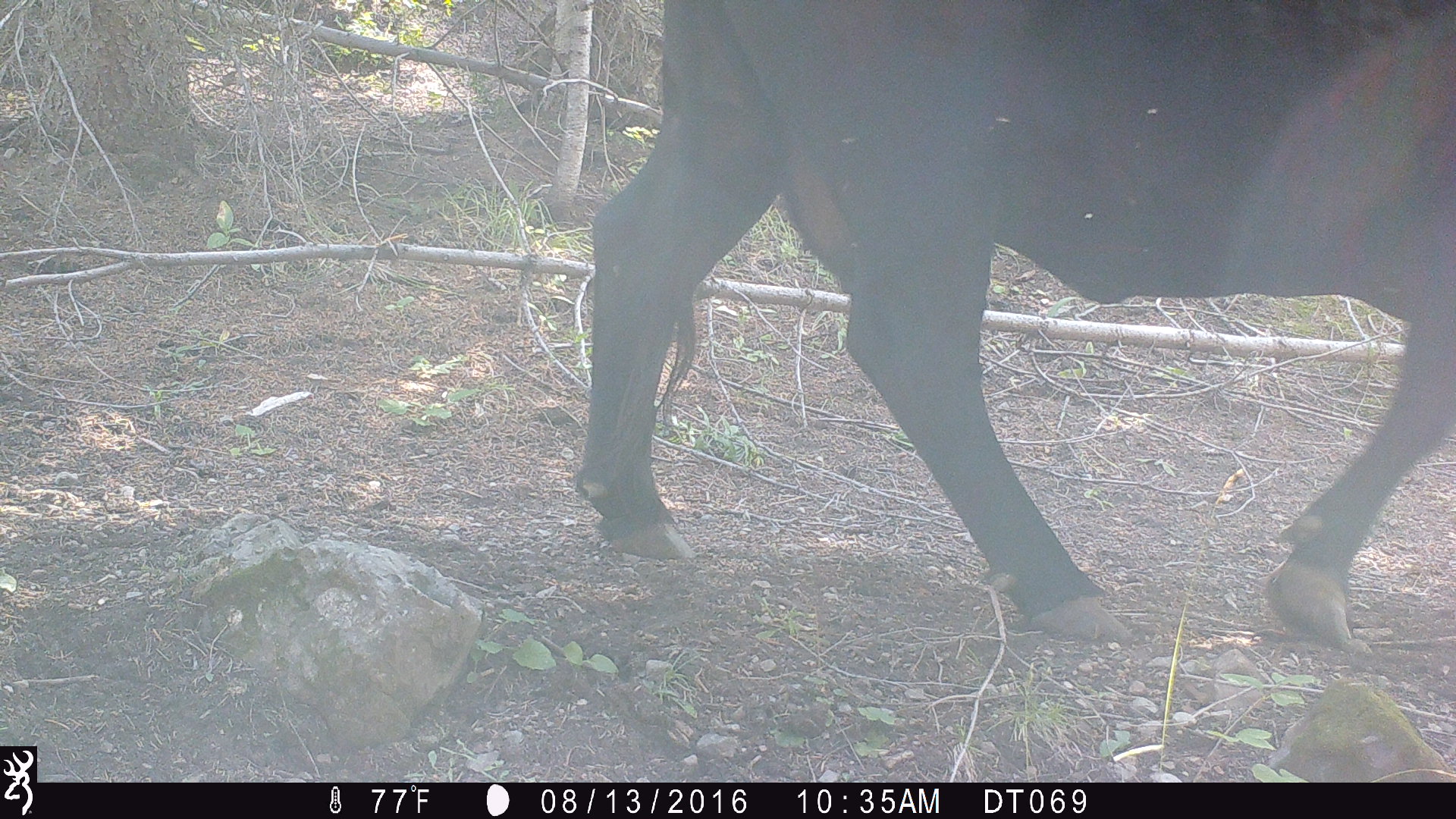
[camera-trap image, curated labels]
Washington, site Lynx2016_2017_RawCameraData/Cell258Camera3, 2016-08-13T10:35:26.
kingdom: Animalia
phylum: Chordata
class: Mammalia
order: Artiodactyla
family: Bovidae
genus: Bos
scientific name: Bos taurus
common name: domestic cattle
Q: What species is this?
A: Domestic cattle (Bos taurus).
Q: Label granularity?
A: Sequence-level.